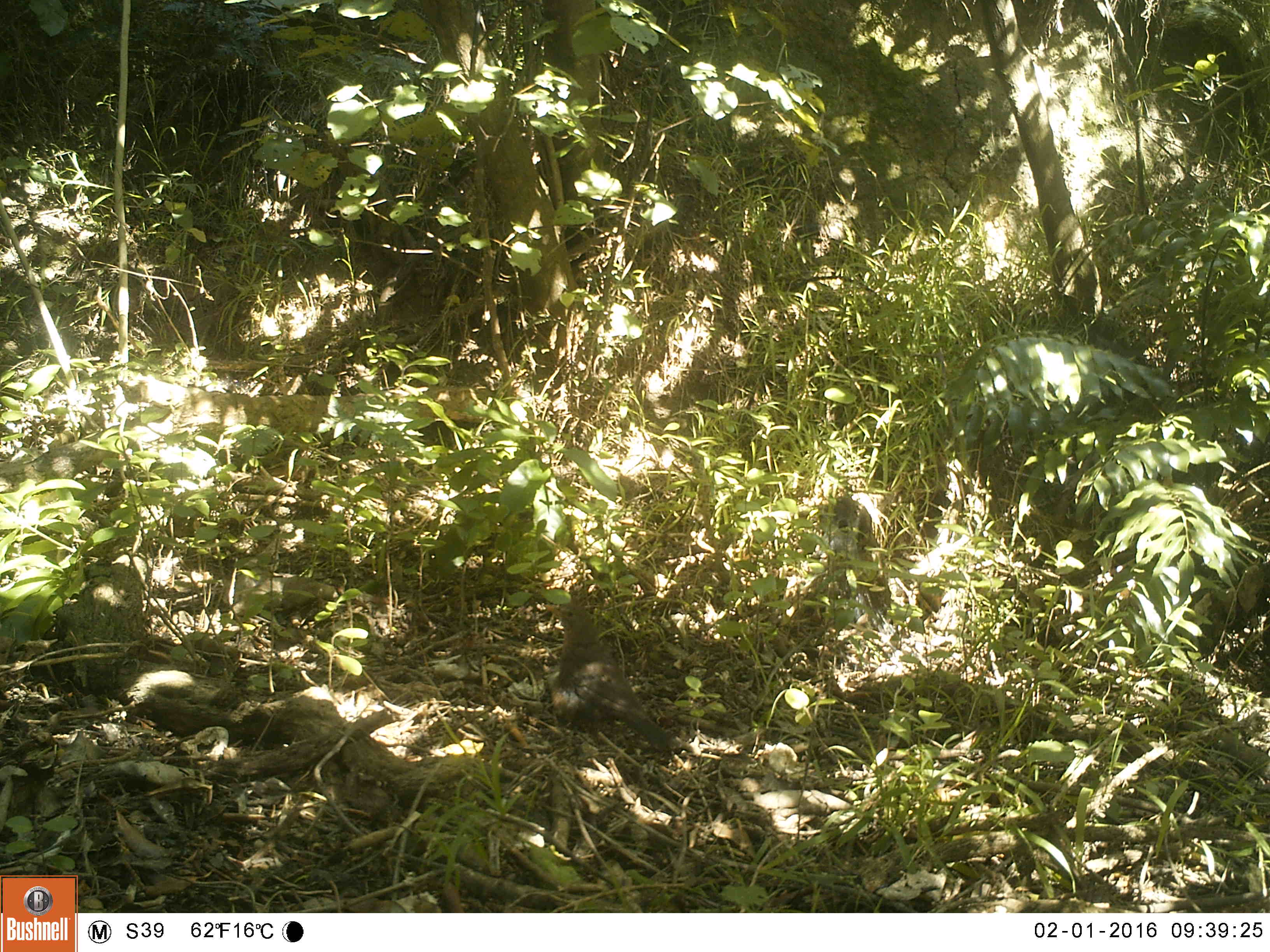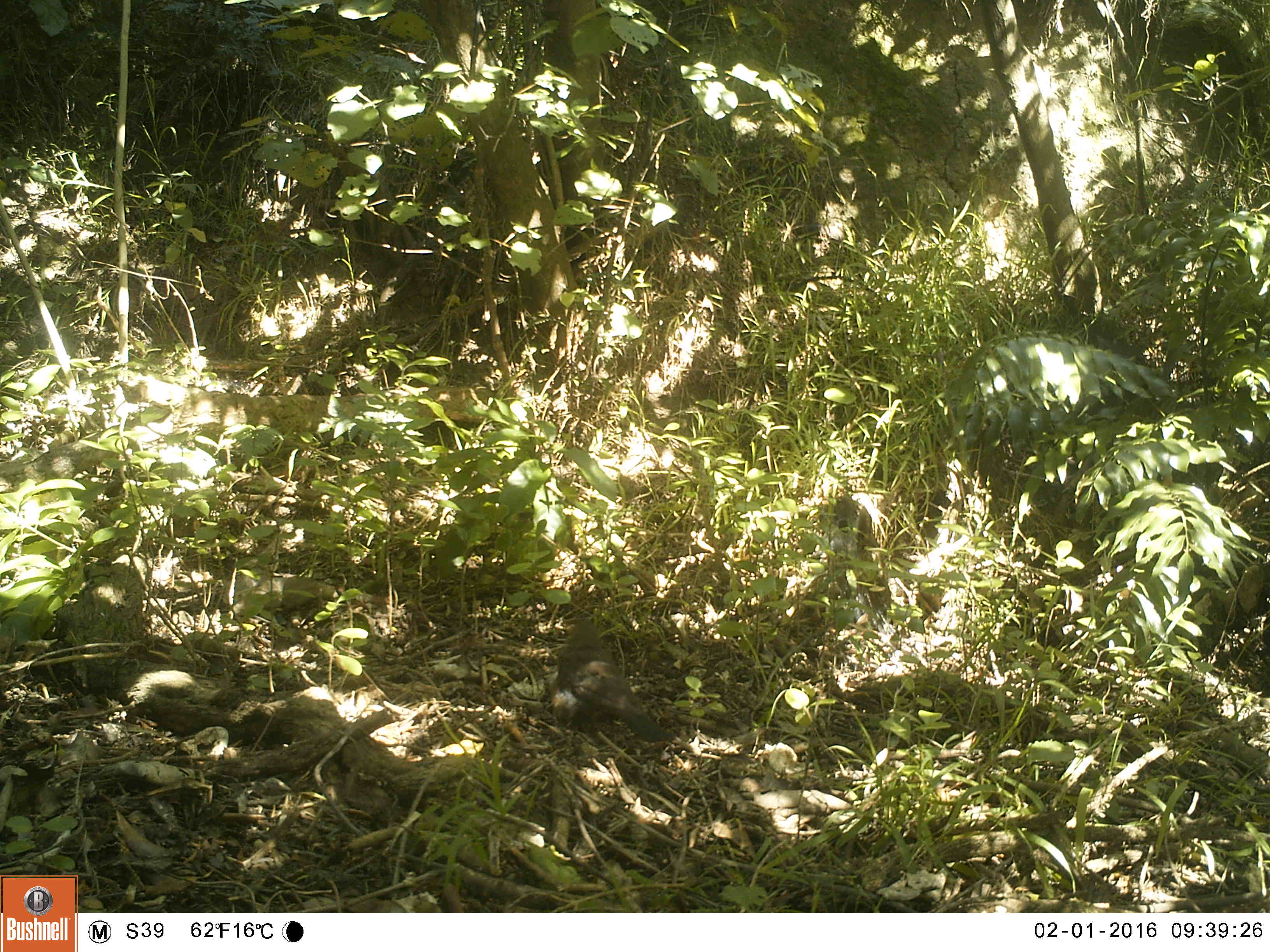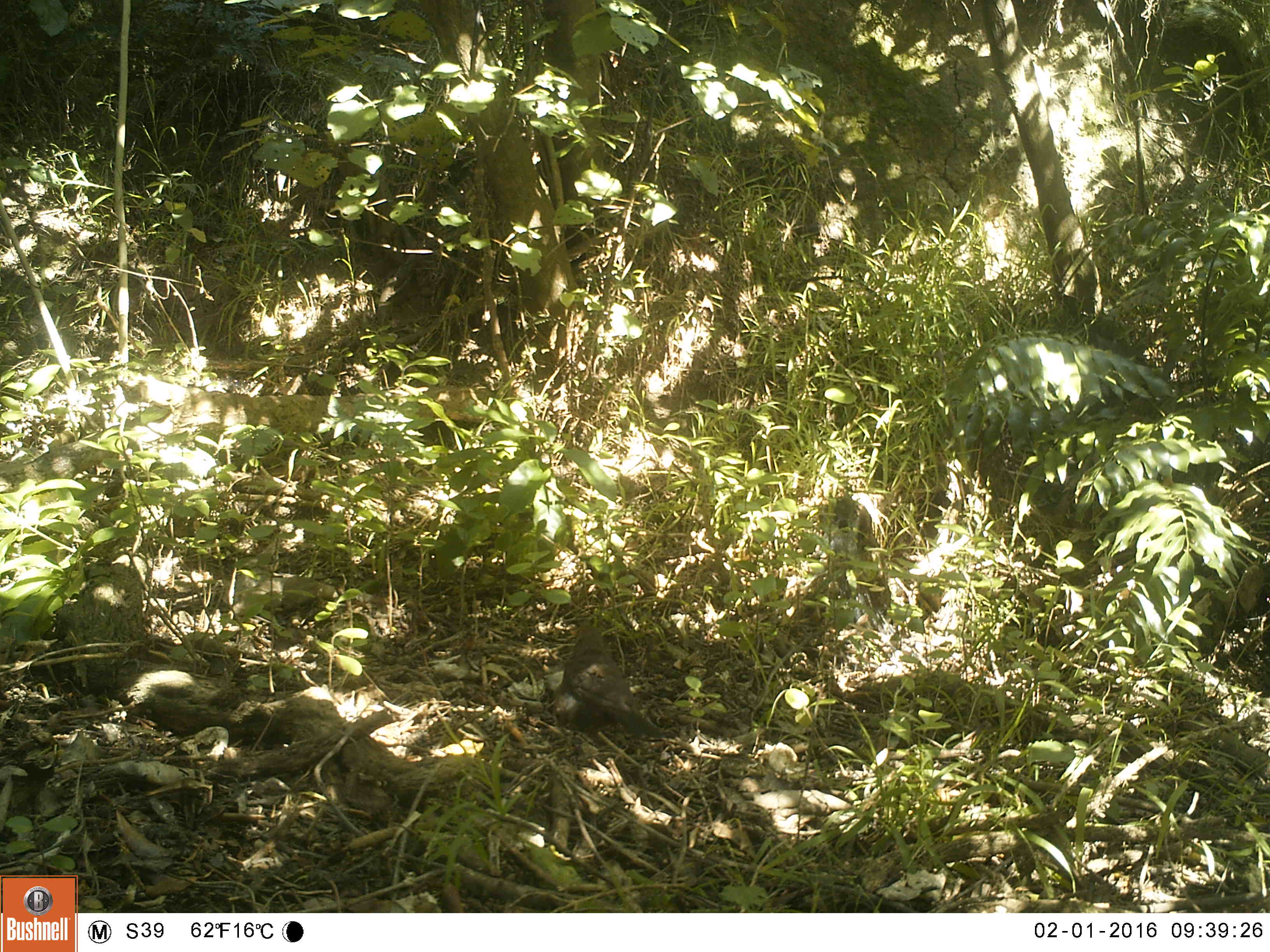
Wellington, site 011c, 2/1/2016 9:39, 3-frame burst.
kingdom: Animalia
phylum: Chordata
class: Aves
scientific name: Aves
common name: bird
Bird (Aves).